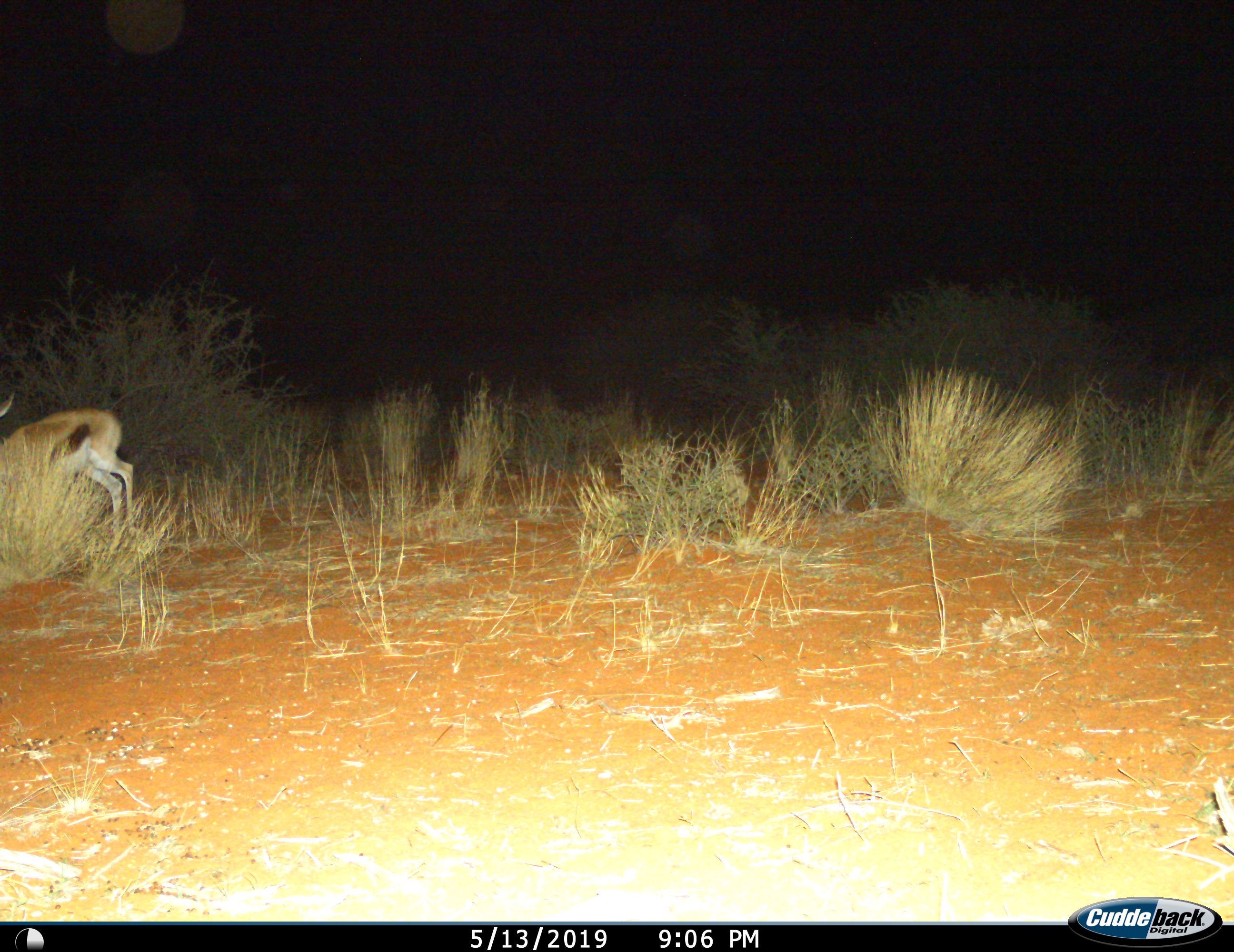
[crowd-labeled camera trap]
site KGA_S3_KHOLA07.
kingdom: Animalia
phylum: Chordata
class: Mammalia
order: Artiodactyla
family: Bovidae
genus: Antidorcas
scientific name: Antidorcas marsupialis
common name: springbok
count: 1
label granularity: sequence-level